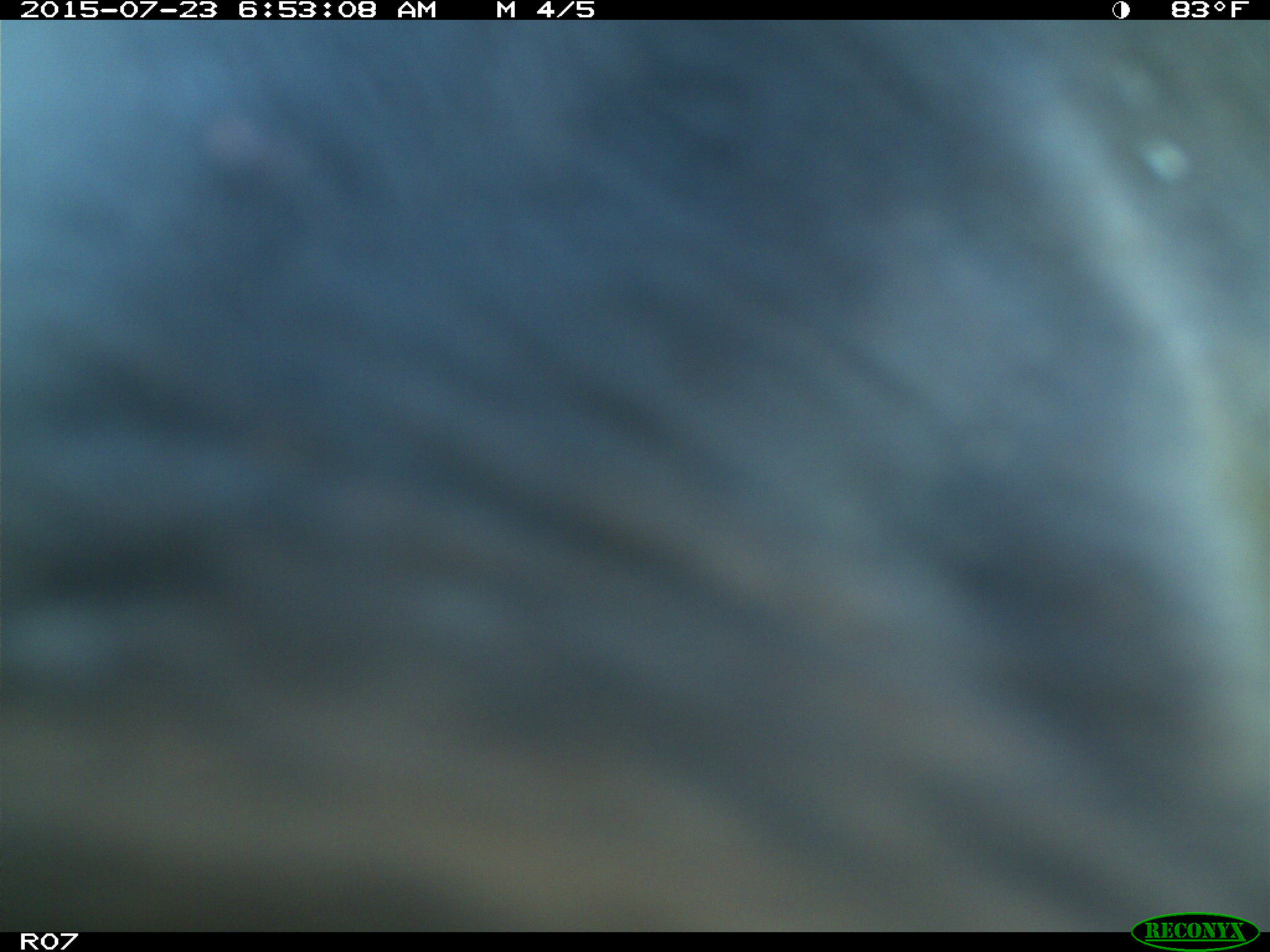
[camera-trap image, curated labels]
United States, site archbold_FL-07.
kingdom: Animalia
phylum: Chordata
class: Mammalia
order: Artiodactyla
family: Bovidae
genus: Bos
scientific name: Bos taurus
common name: domestic cow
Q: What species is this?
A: Bos taurus (domestic cow).